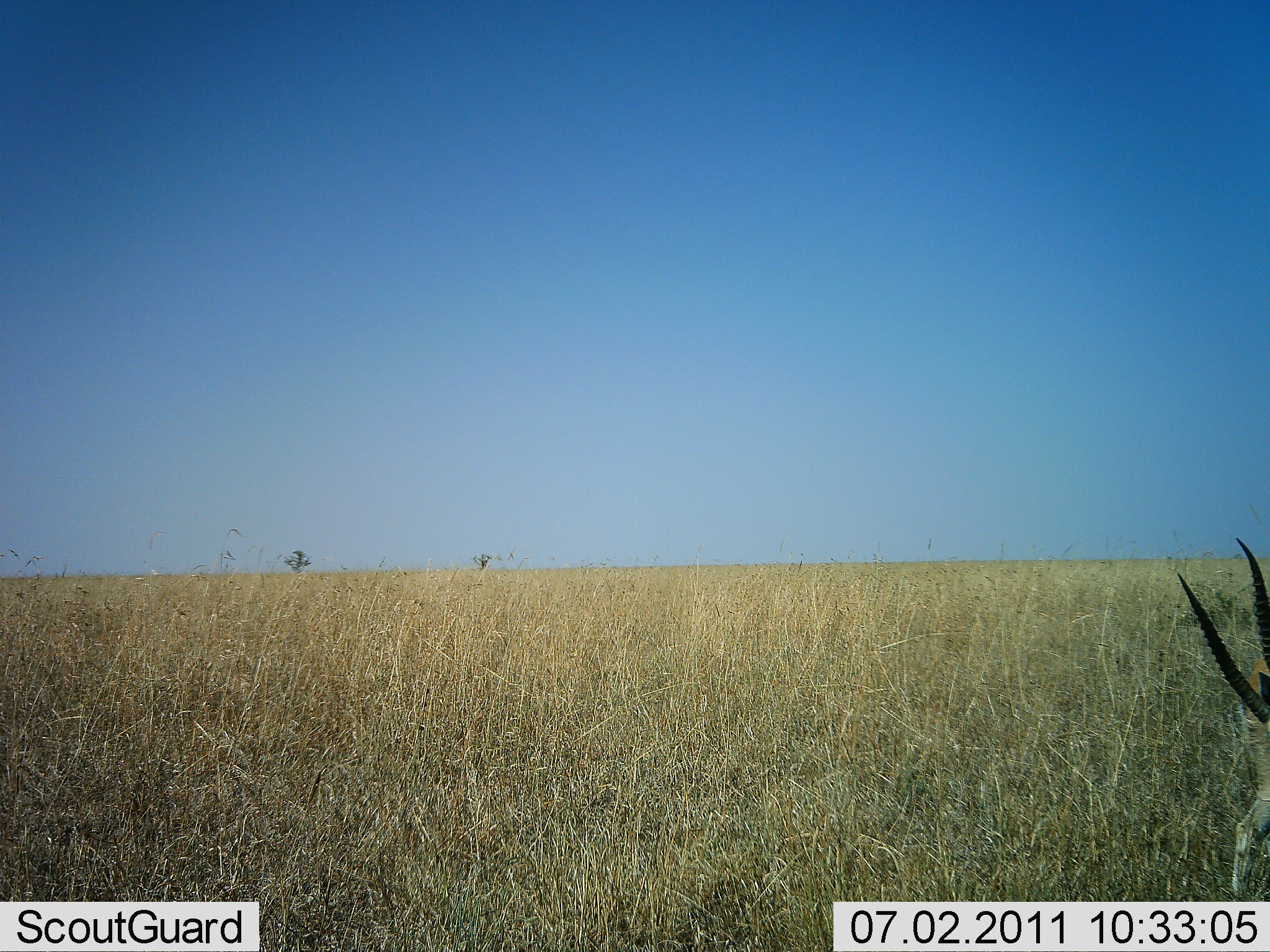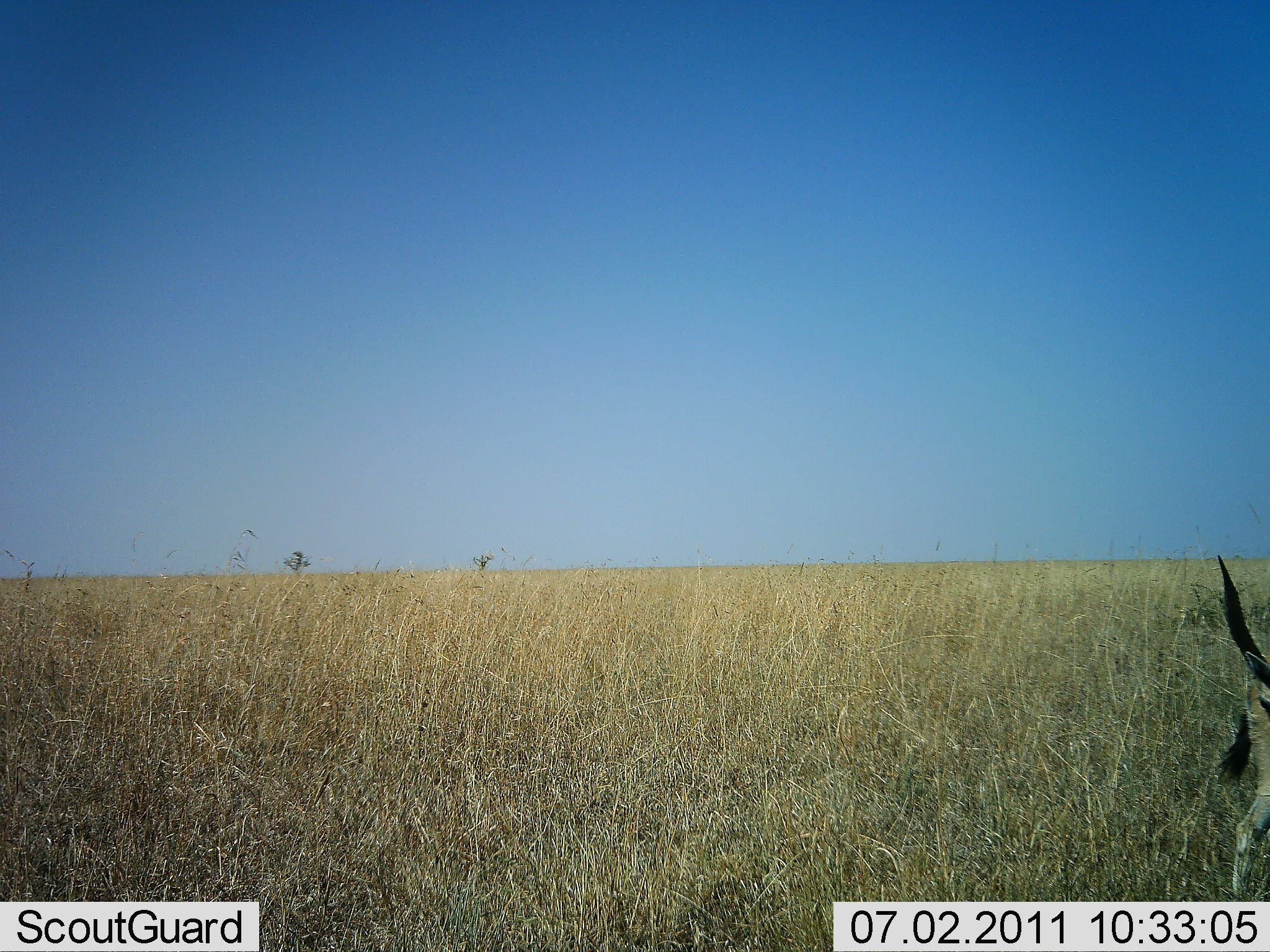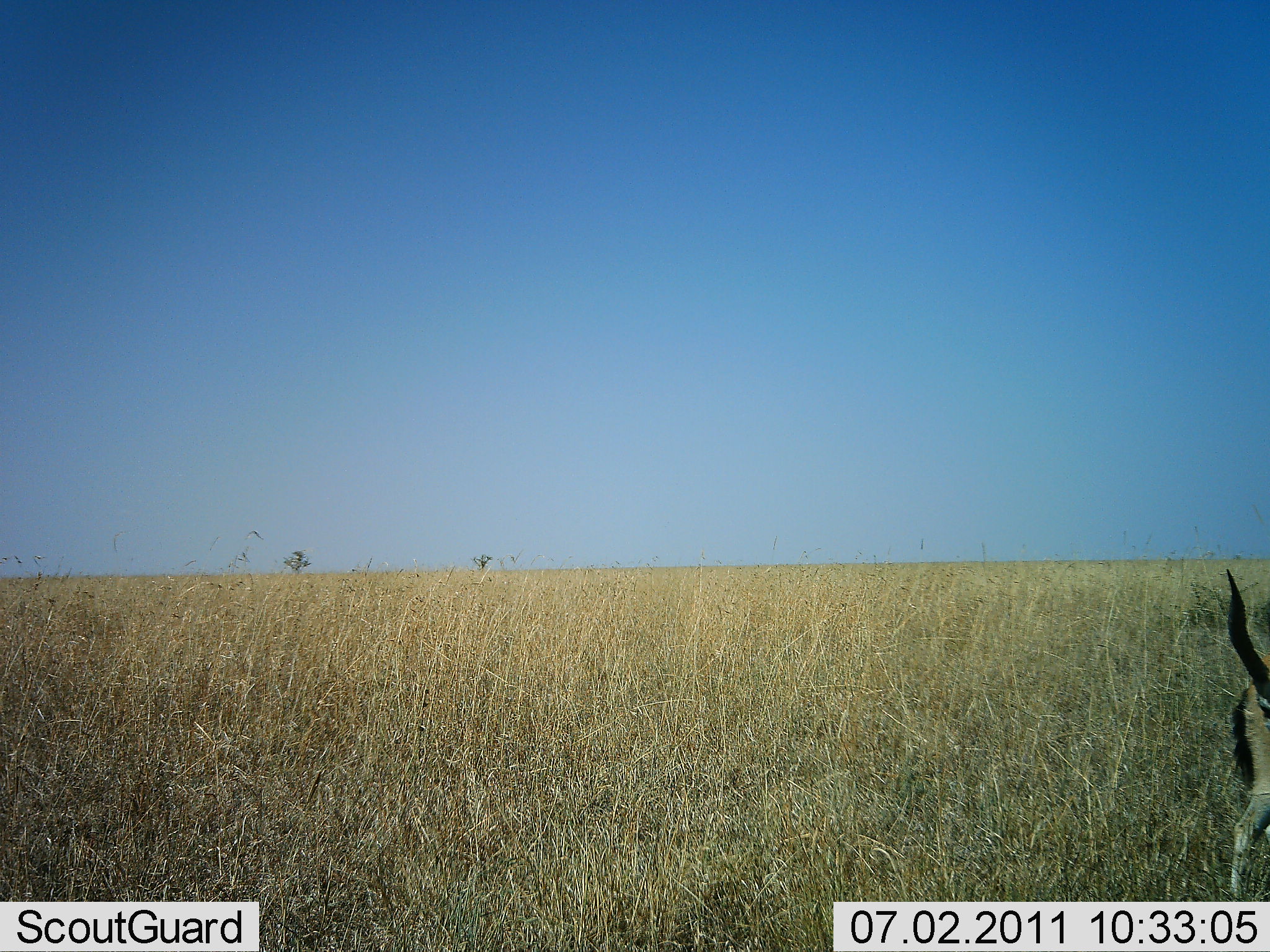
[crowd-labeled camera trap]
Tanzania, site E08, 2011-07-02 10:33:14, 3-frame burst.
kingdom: Animalia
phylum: Chordata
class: Mammalia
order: Artiodactyla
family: Bovidae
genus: Eudorcas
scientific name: Eudorcas thomsonii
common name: thomson's gazelle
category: gazellethomsons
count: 1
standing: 83%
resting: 0%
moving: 0%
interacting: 0%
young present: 0%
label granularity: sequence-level